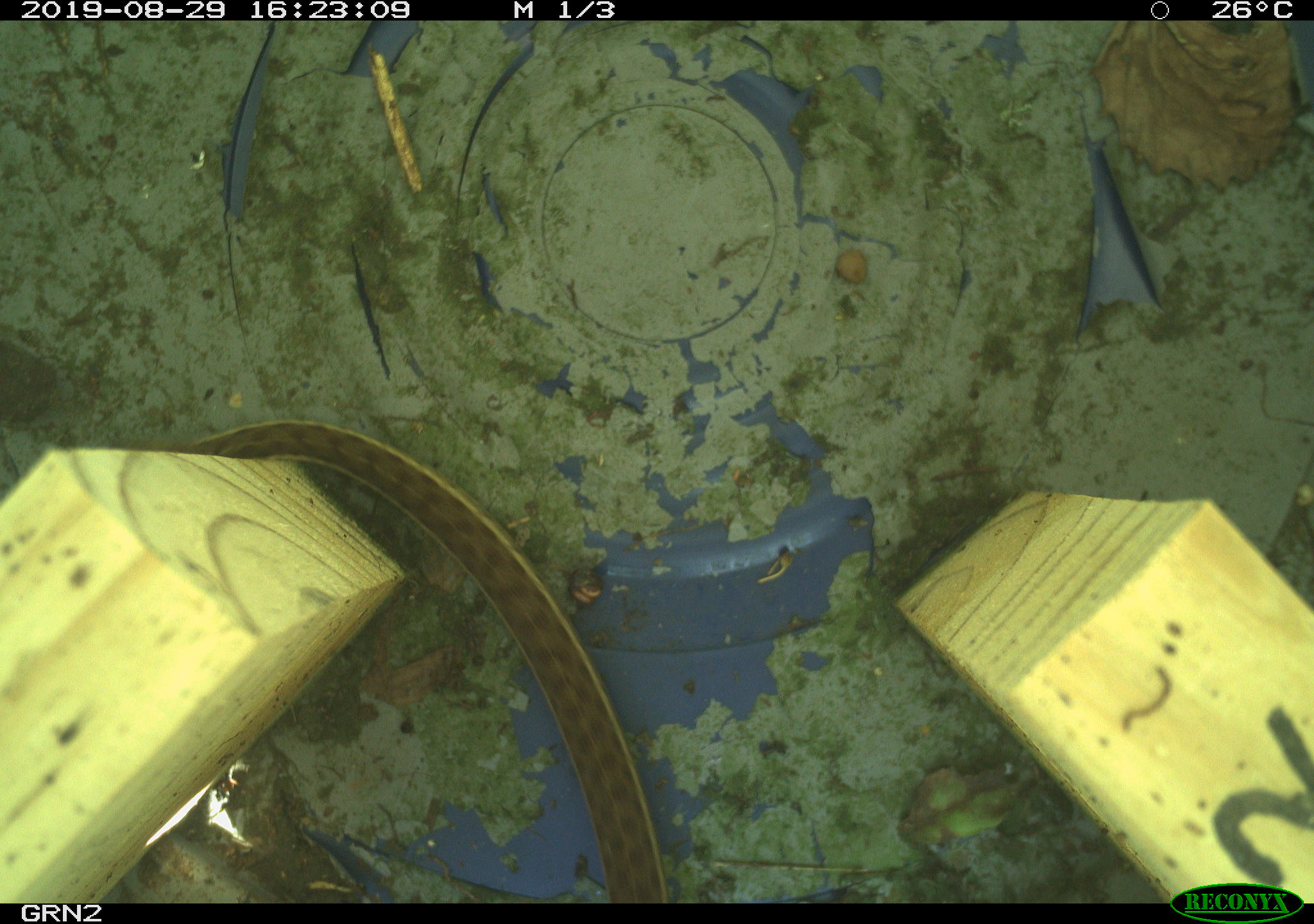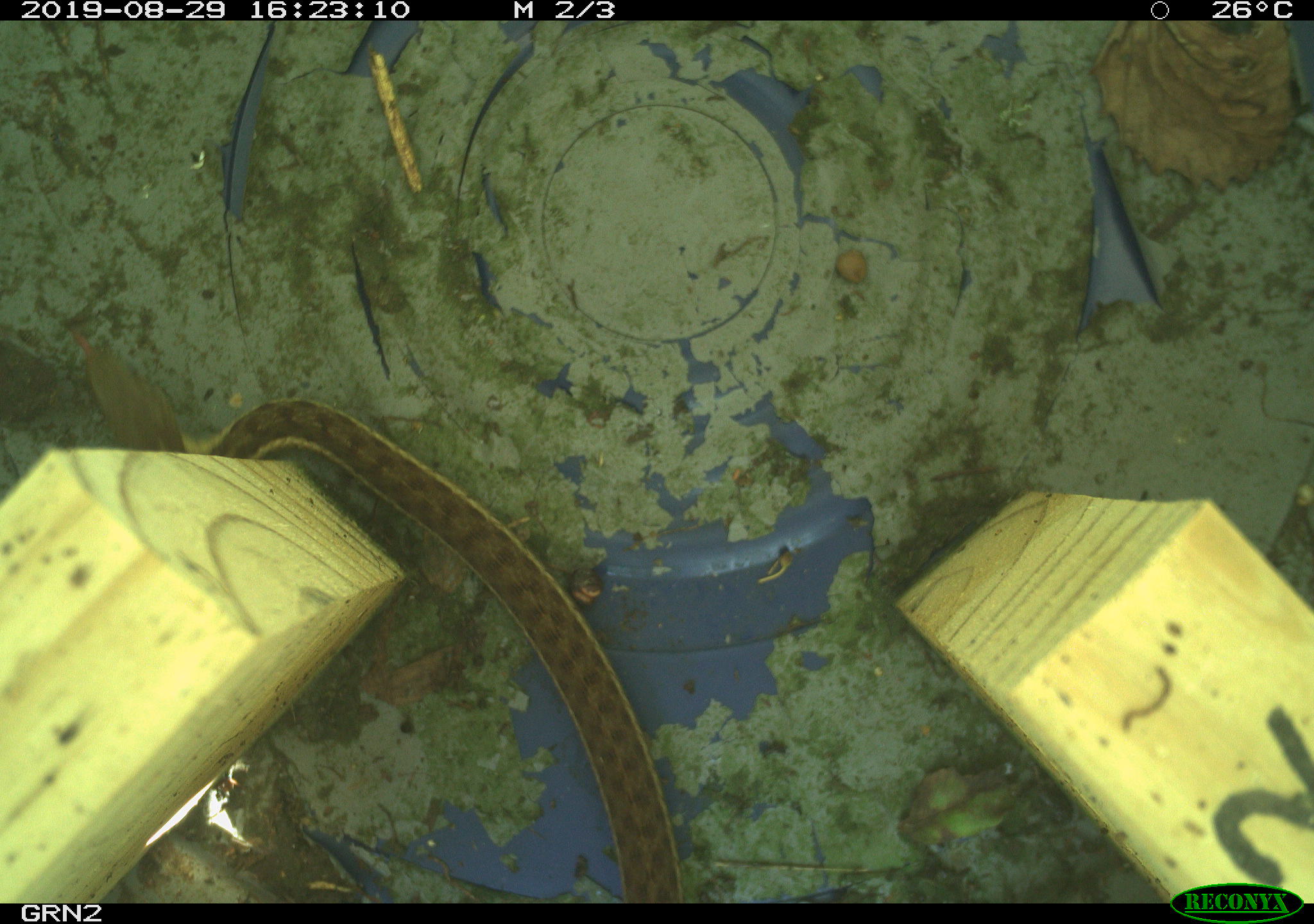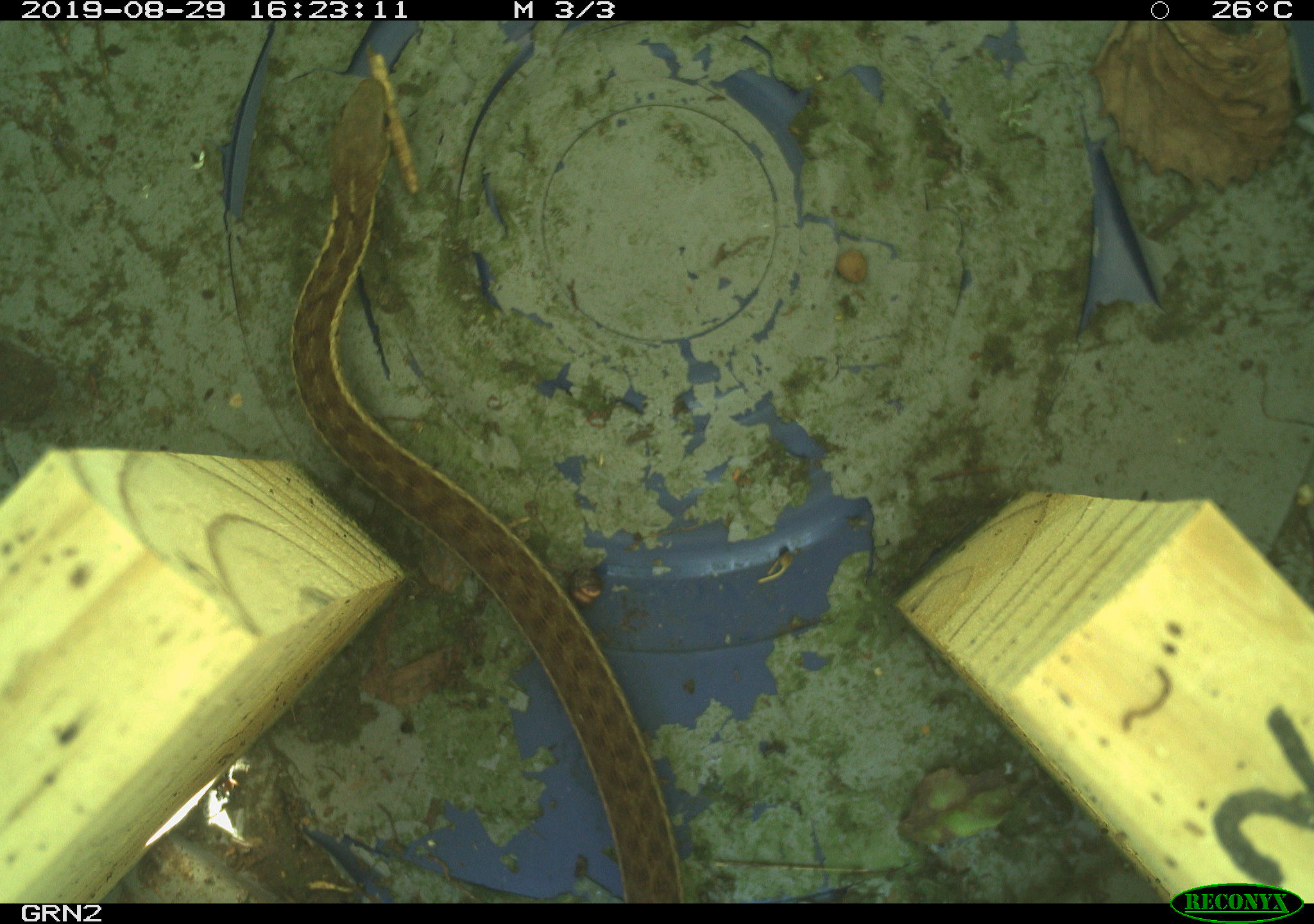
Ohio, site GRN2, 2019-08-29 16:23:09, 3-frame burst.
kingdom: Animalia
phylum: Chordata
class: Reptilia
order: Squamata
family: Colubridae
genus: Thamnophis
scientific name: Thamnophis sirtalis sirtalis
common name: eastern gartersnake